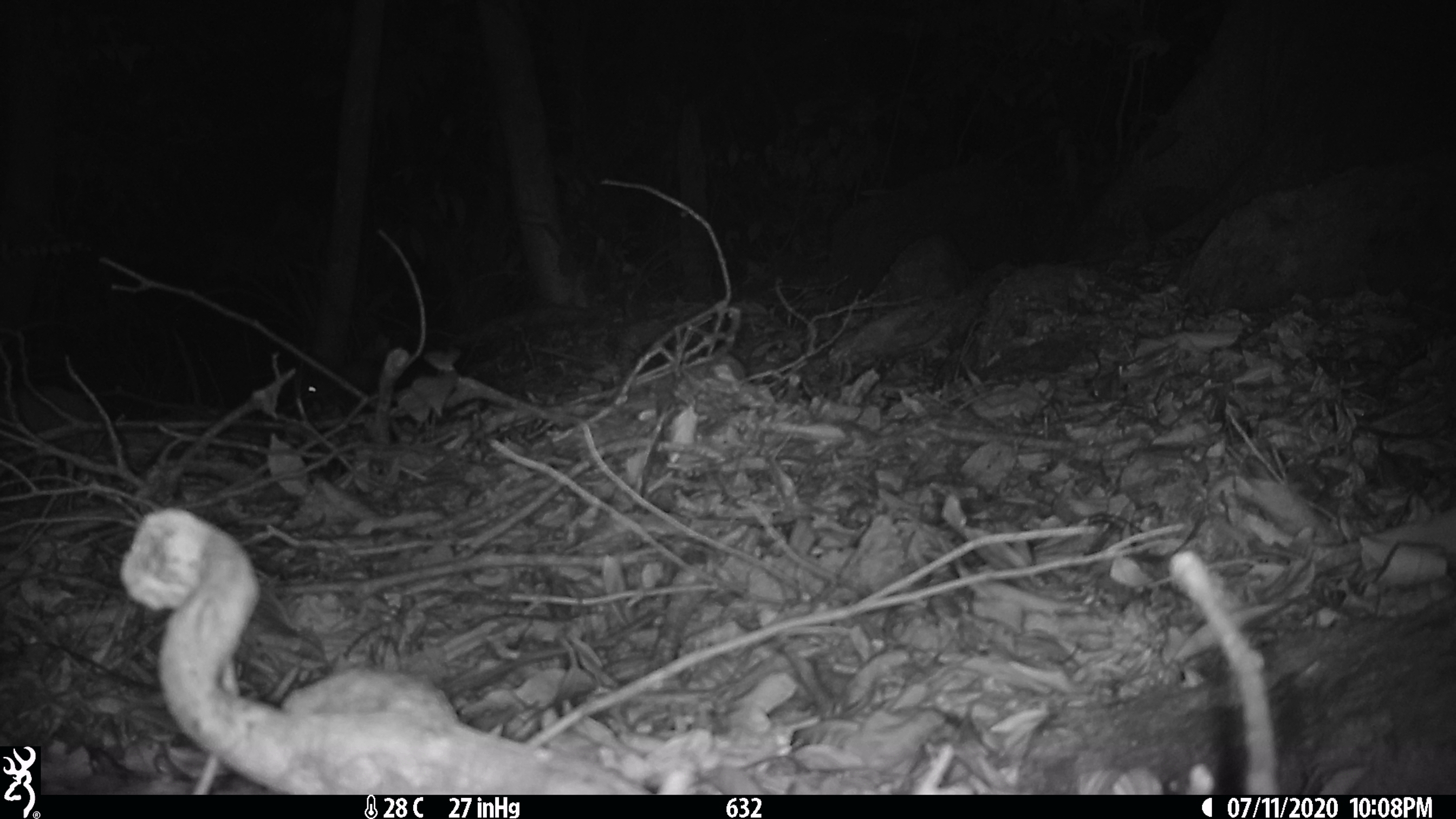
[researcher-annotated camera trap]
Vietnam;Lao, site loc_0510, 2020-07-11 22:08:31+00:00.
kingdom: Animalia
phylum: Chordata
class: Mammalia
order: Rodentia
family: Muridae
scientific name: Muridae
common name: old-world mice and rats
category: unidentified murid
Unidentified murid (old-world mice and rats) (Muridae). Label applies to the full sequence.